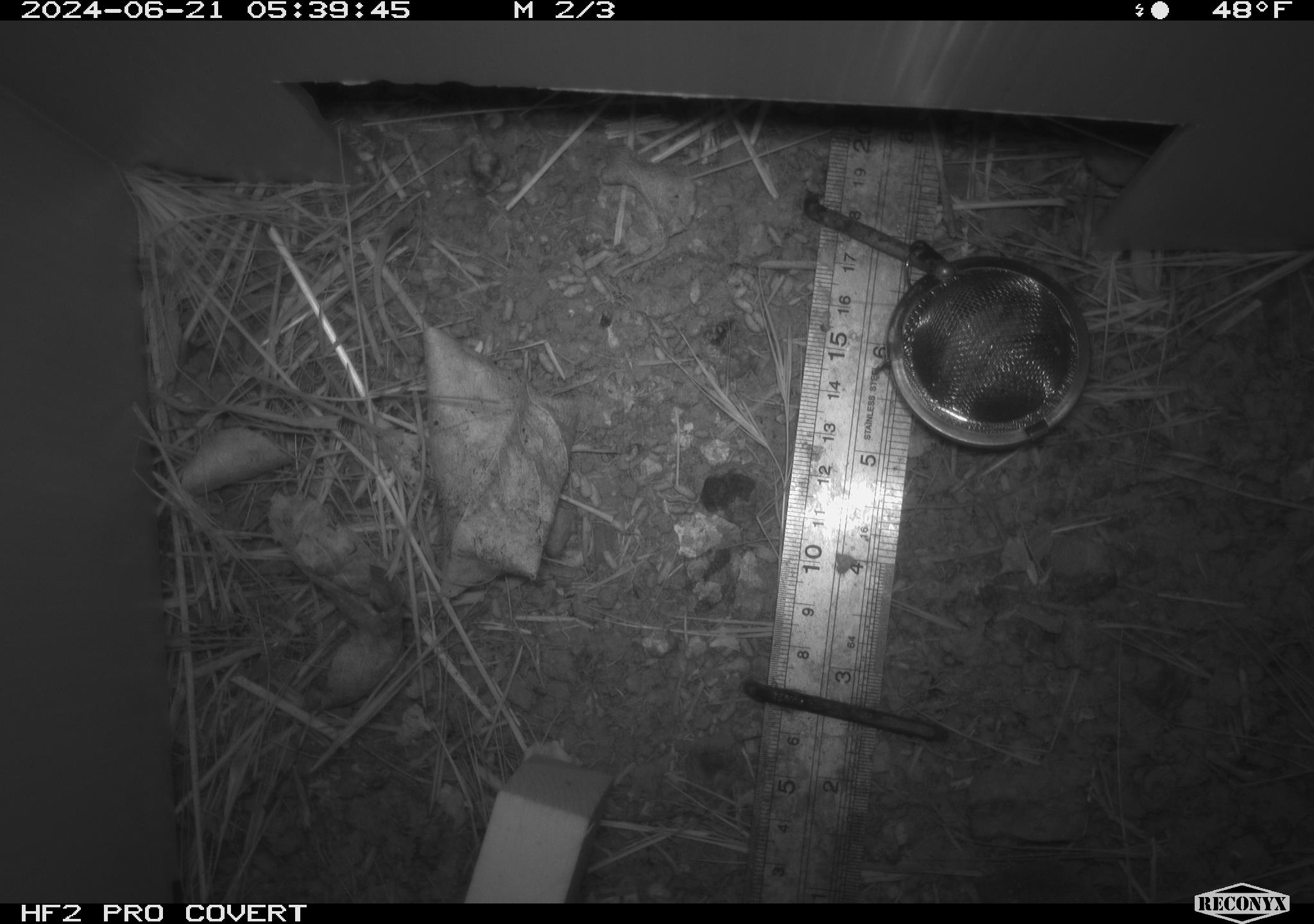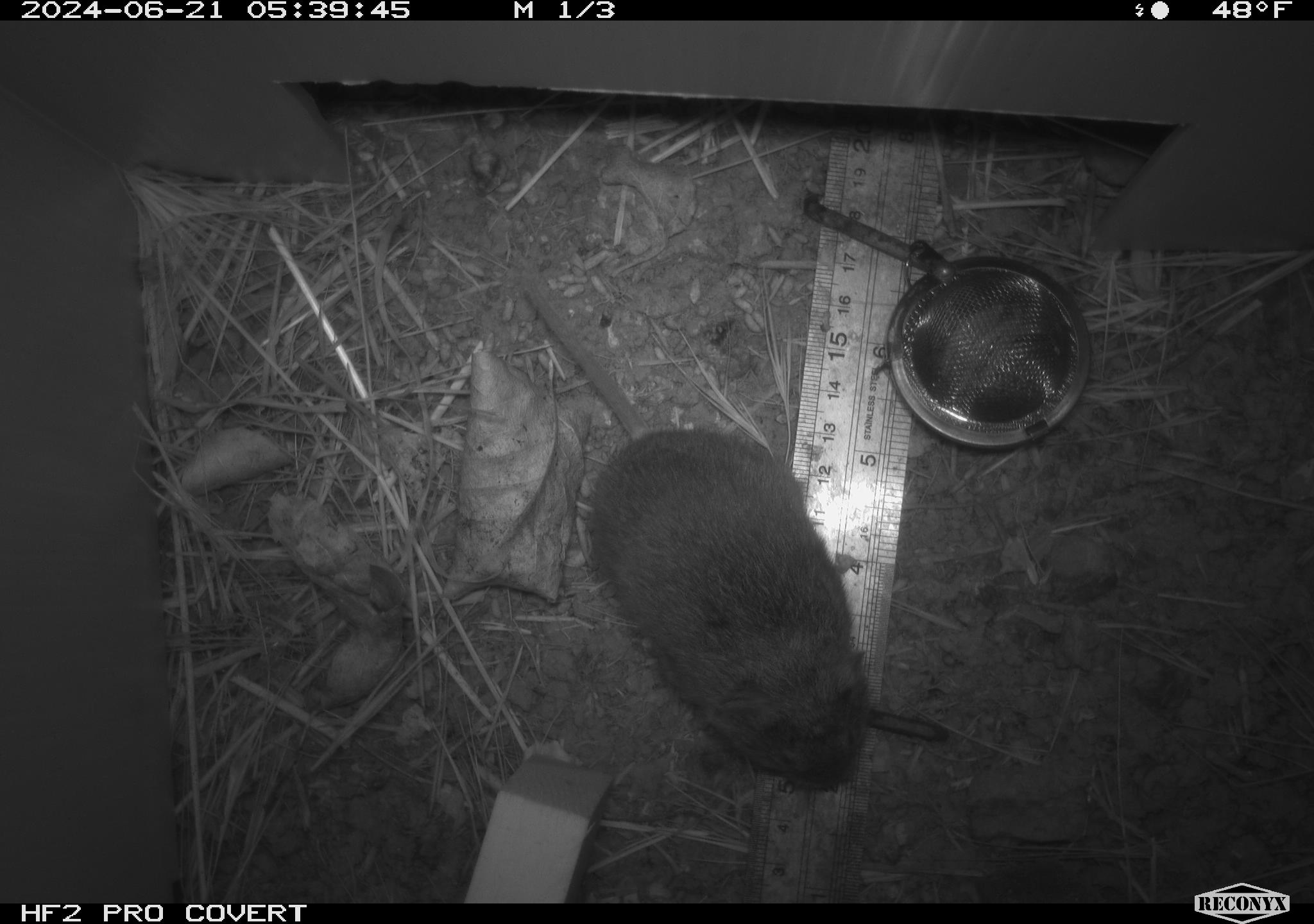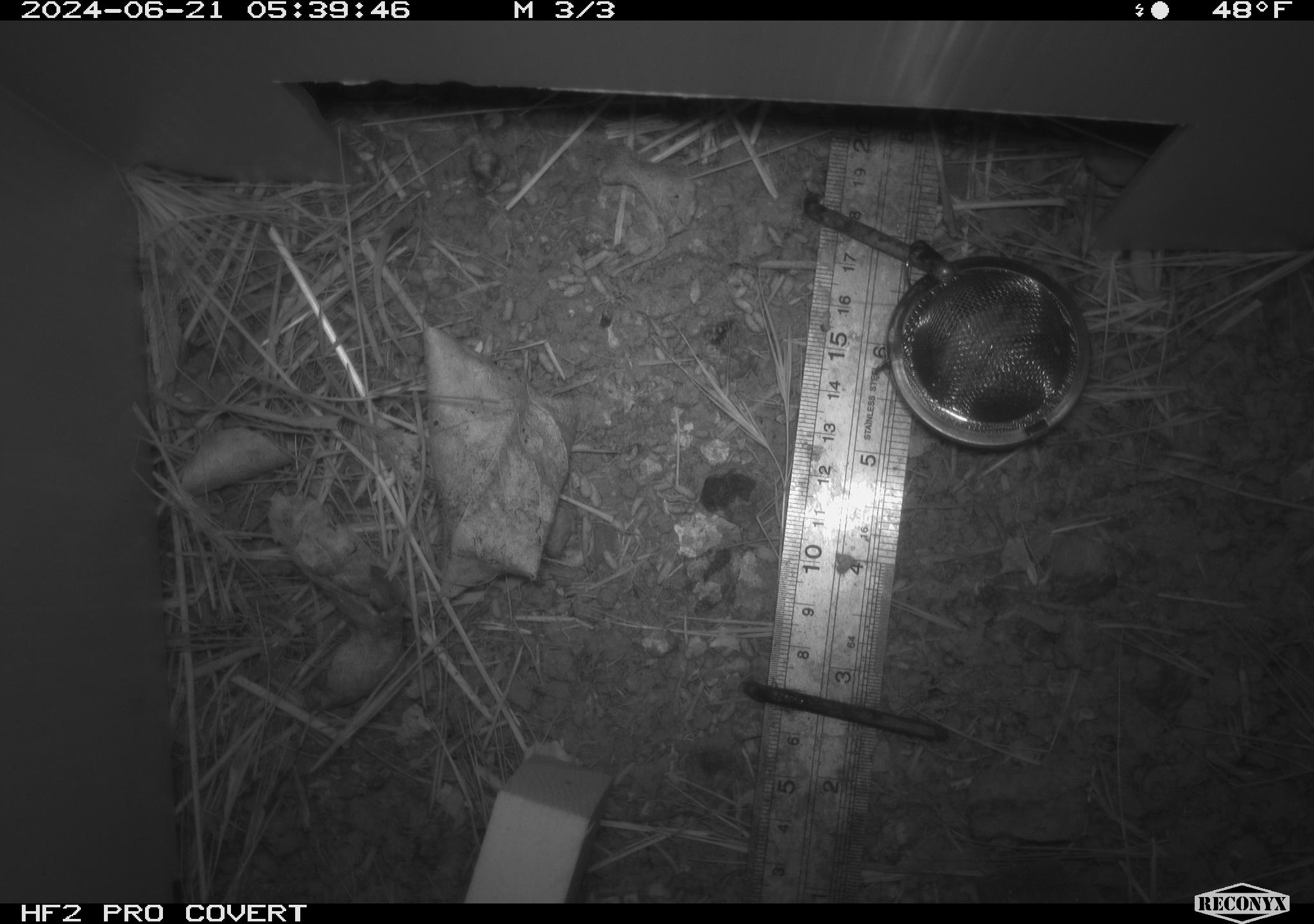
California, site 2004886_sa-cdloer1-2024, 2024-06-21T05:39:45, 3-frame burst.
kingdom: Animalia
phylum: Chordata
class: Mammalia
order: Rodentia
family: Cricetidae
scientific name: Arvicolinae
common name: voles, lemmings, and muskrats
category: arvicolinae subfamily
Arvicolinae subfamily (voles, lemmings, and muskrats) (Arvicolinae).